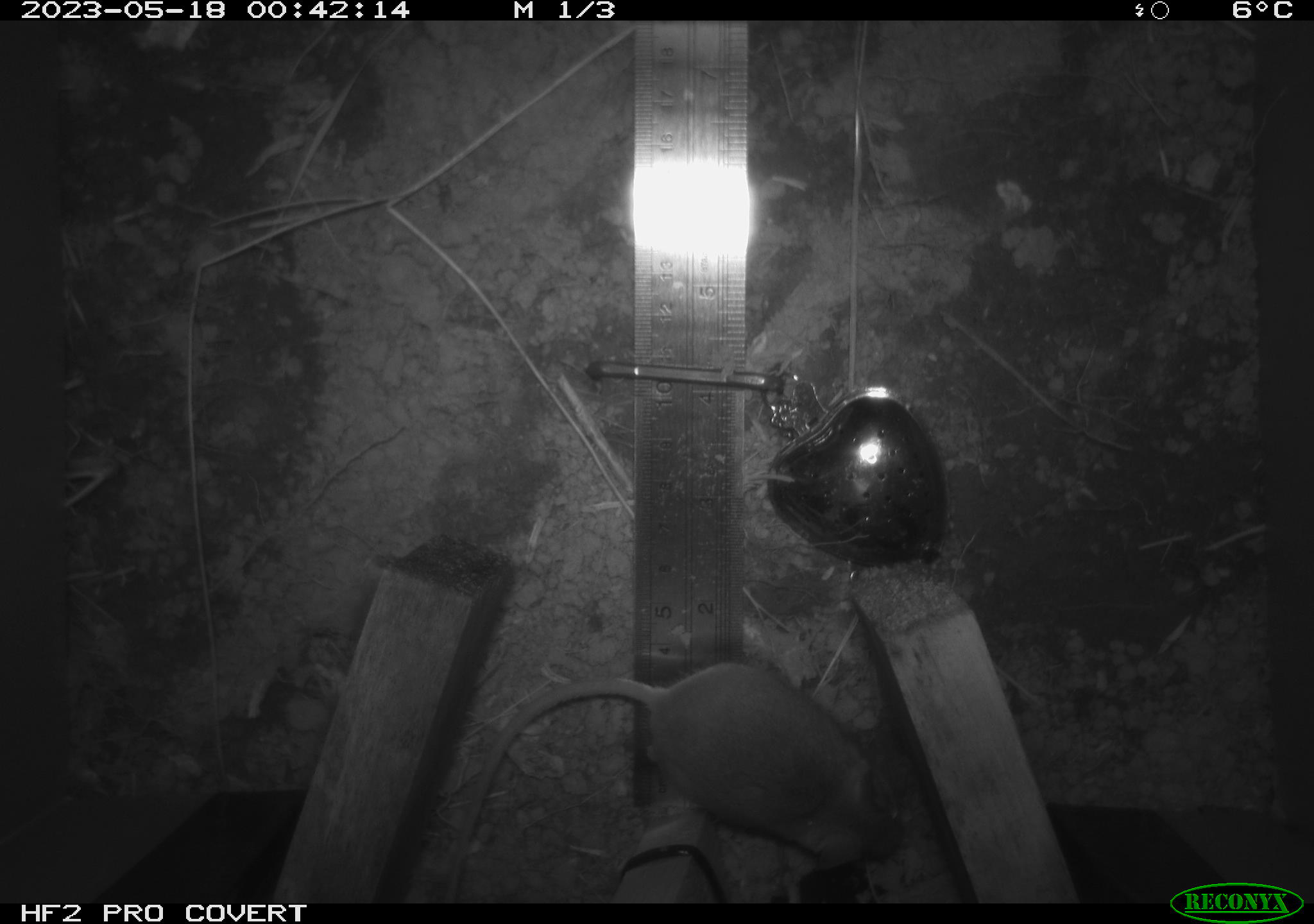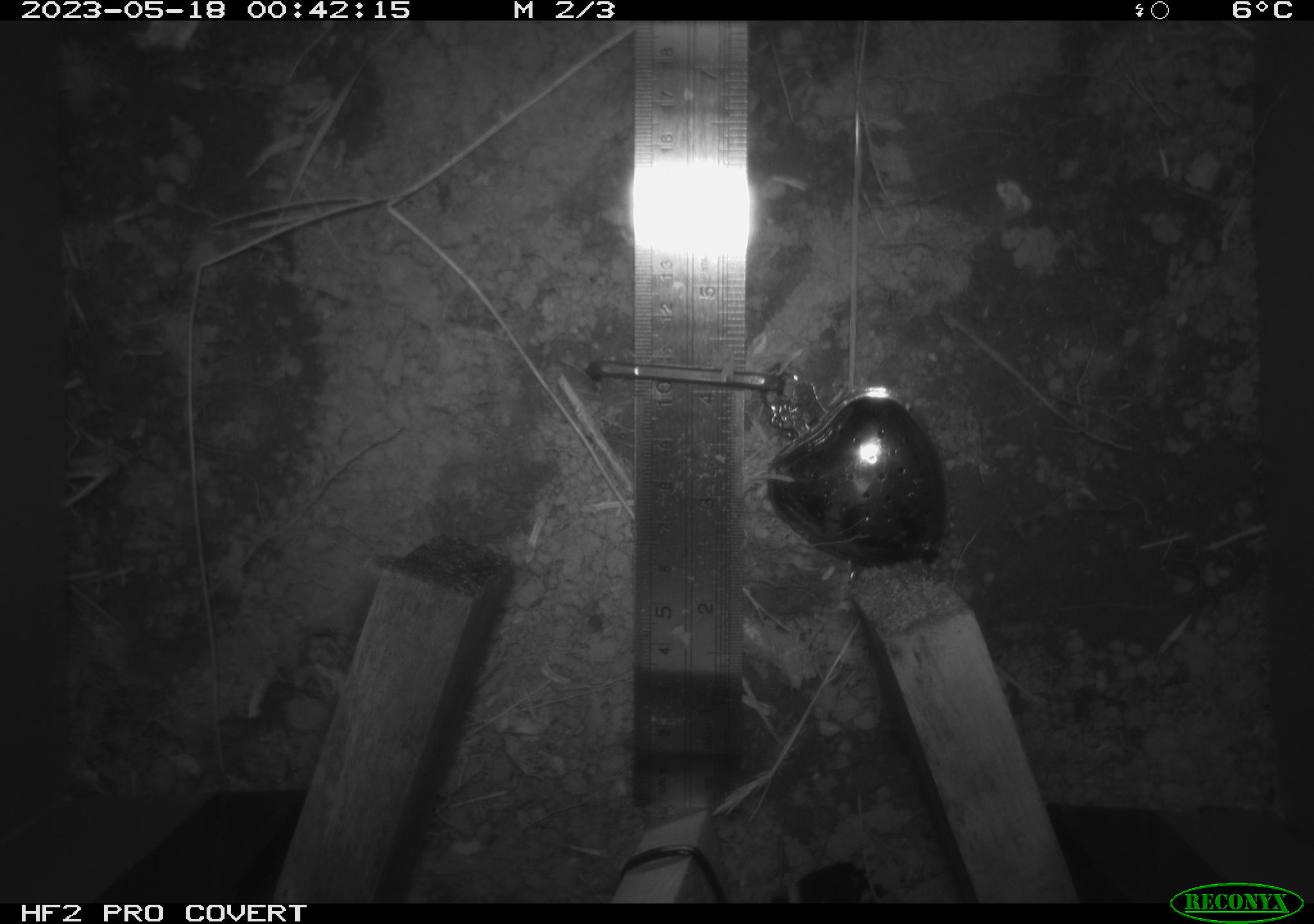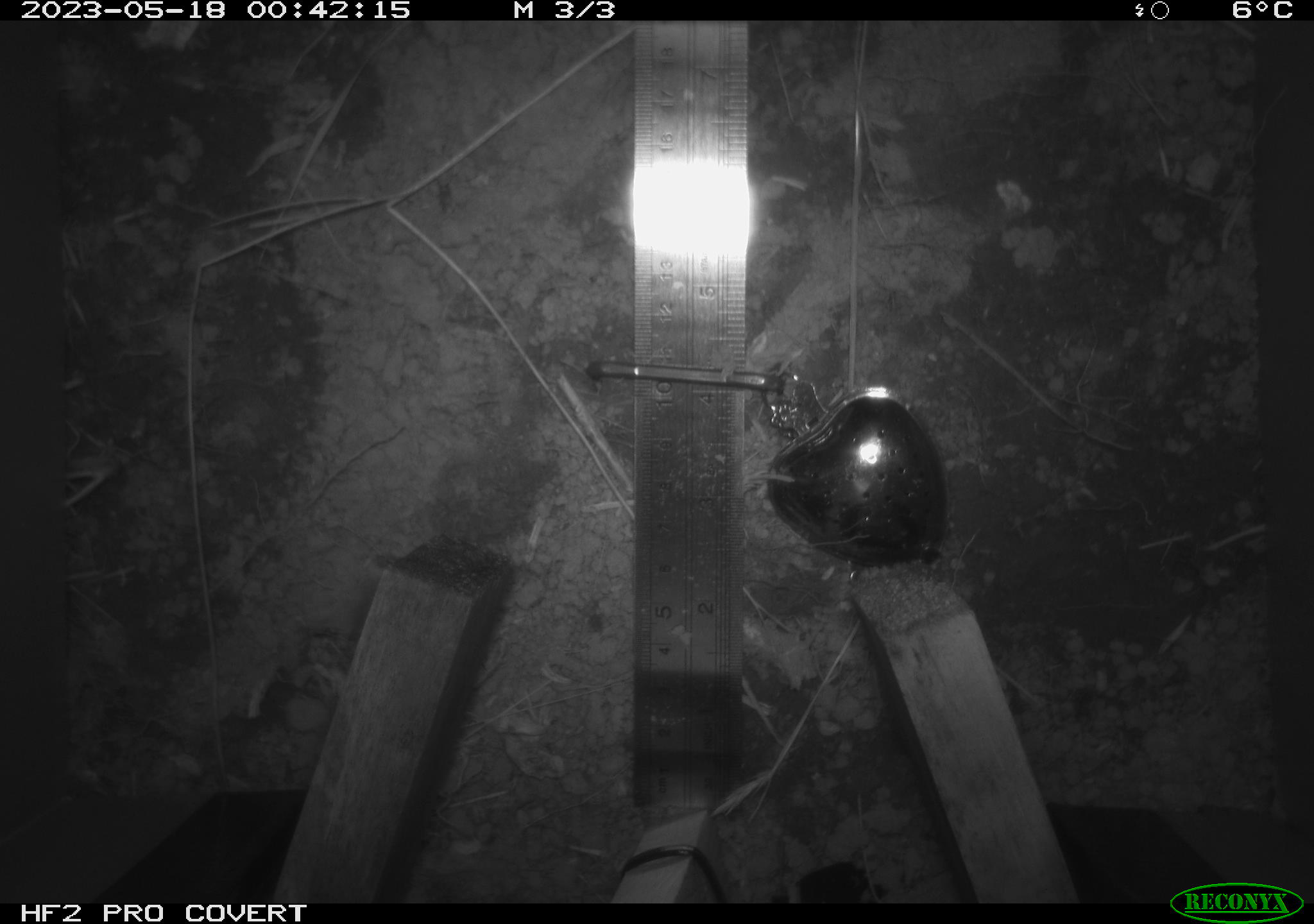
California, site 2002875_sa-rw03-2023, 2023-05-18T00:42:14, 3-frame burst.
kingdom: Animalia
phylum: Chordata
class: Mammalia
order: Rodentia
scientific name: Rodentia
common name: mouse species